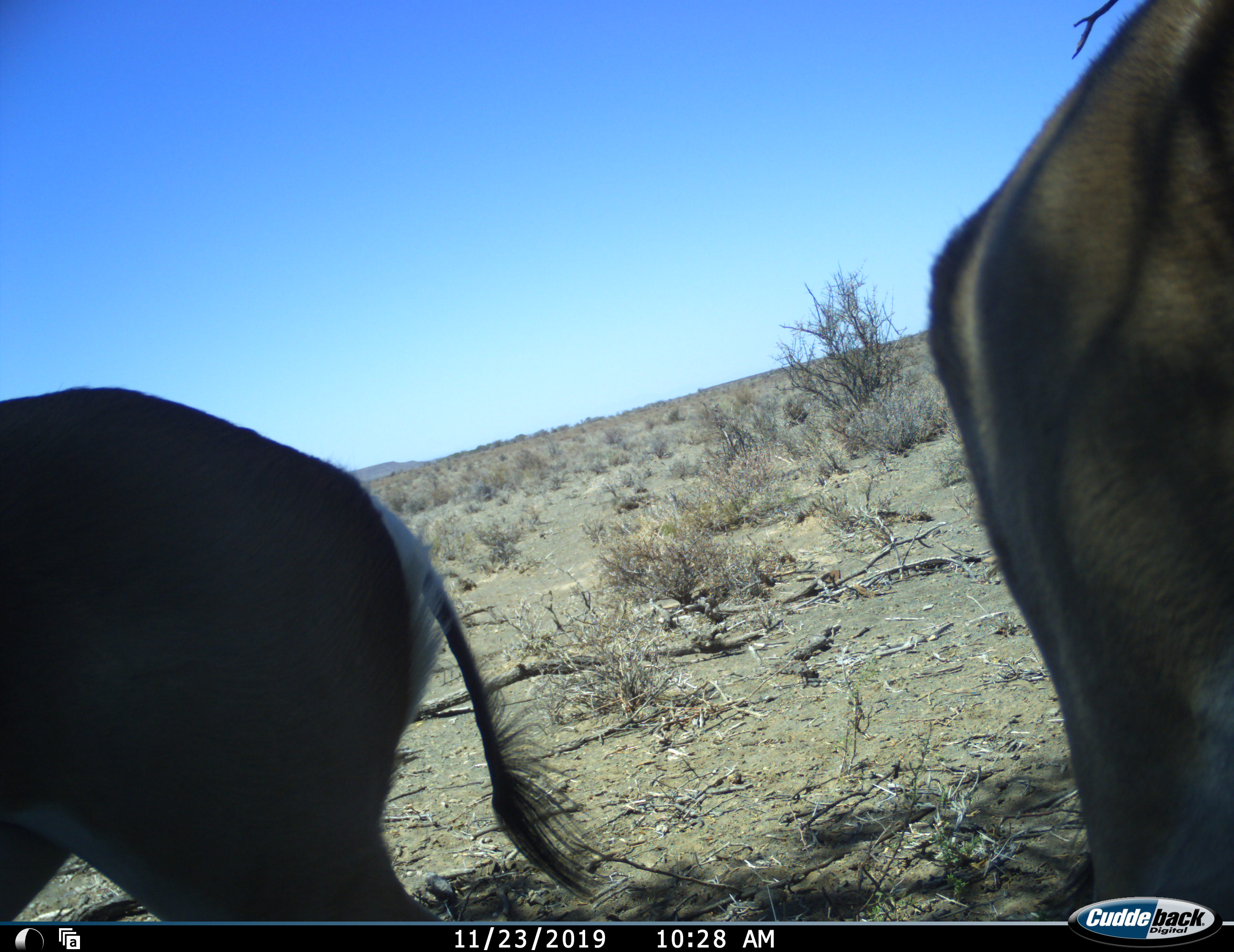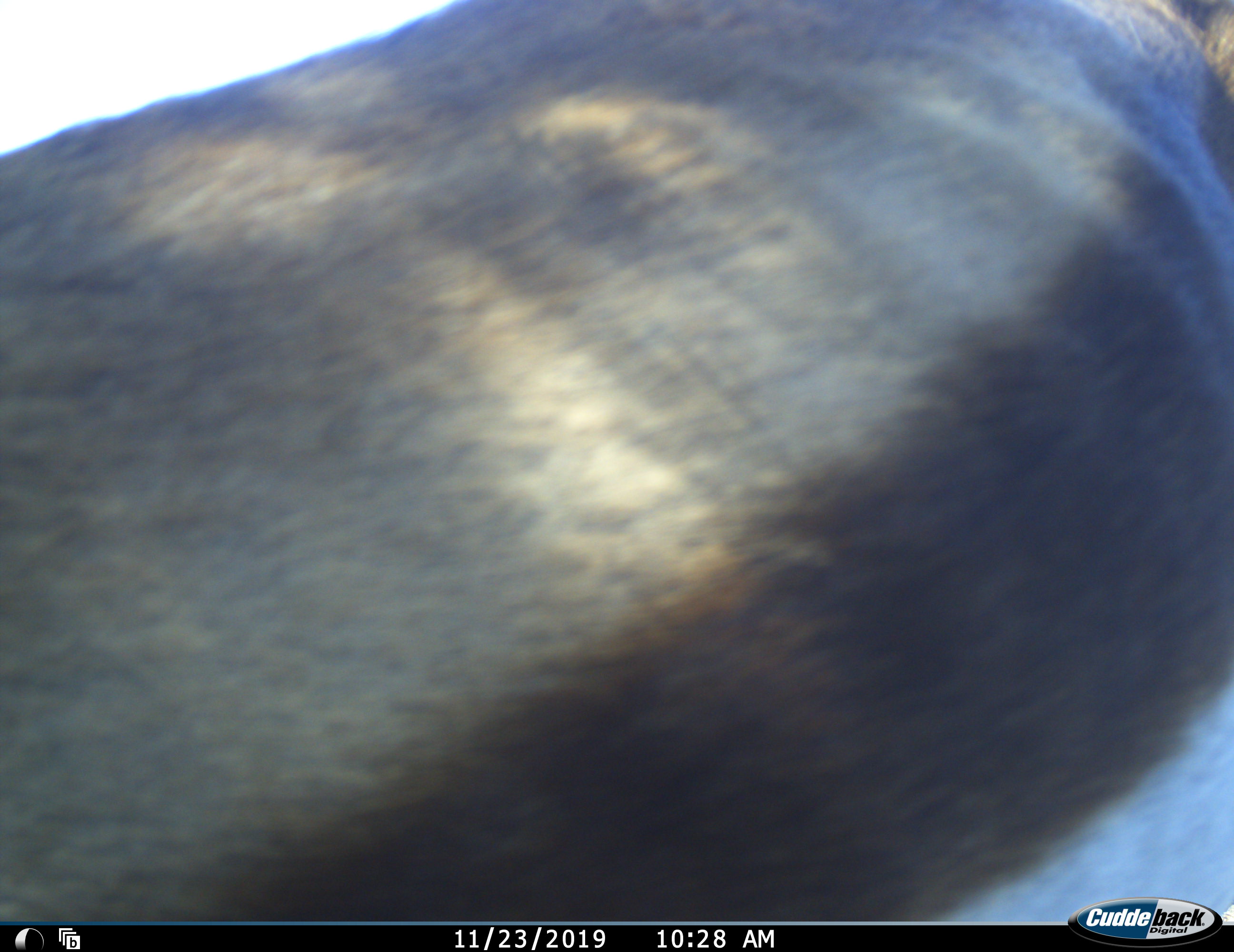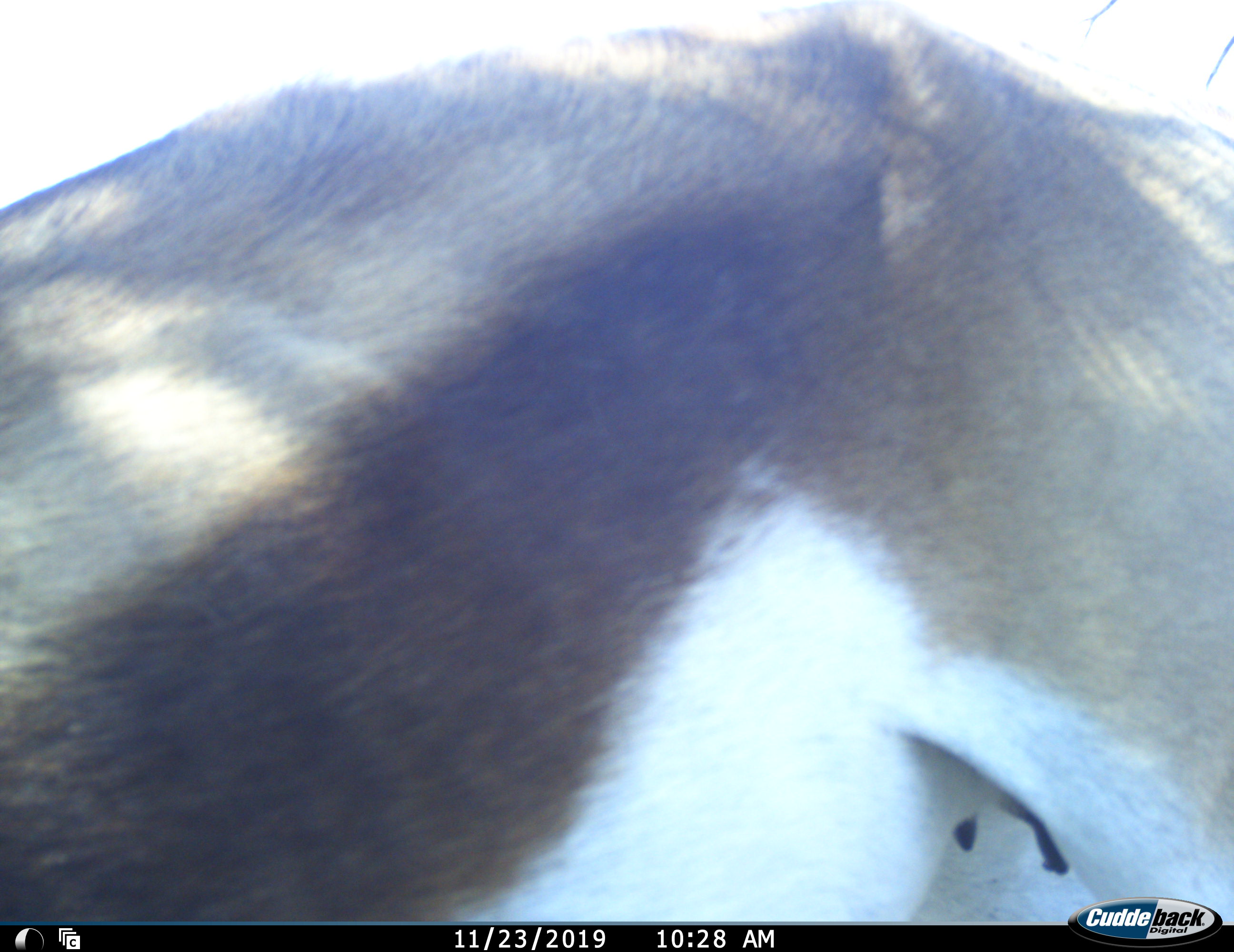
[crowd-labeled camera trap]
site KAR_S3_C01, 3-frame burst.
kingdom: Animalia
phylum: Chordata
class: Mammalia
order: Artiodactyla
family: Bovidae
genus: Antidorcas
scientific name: Antidorcas marsupialis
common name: springbok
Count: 2.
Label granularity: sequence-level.